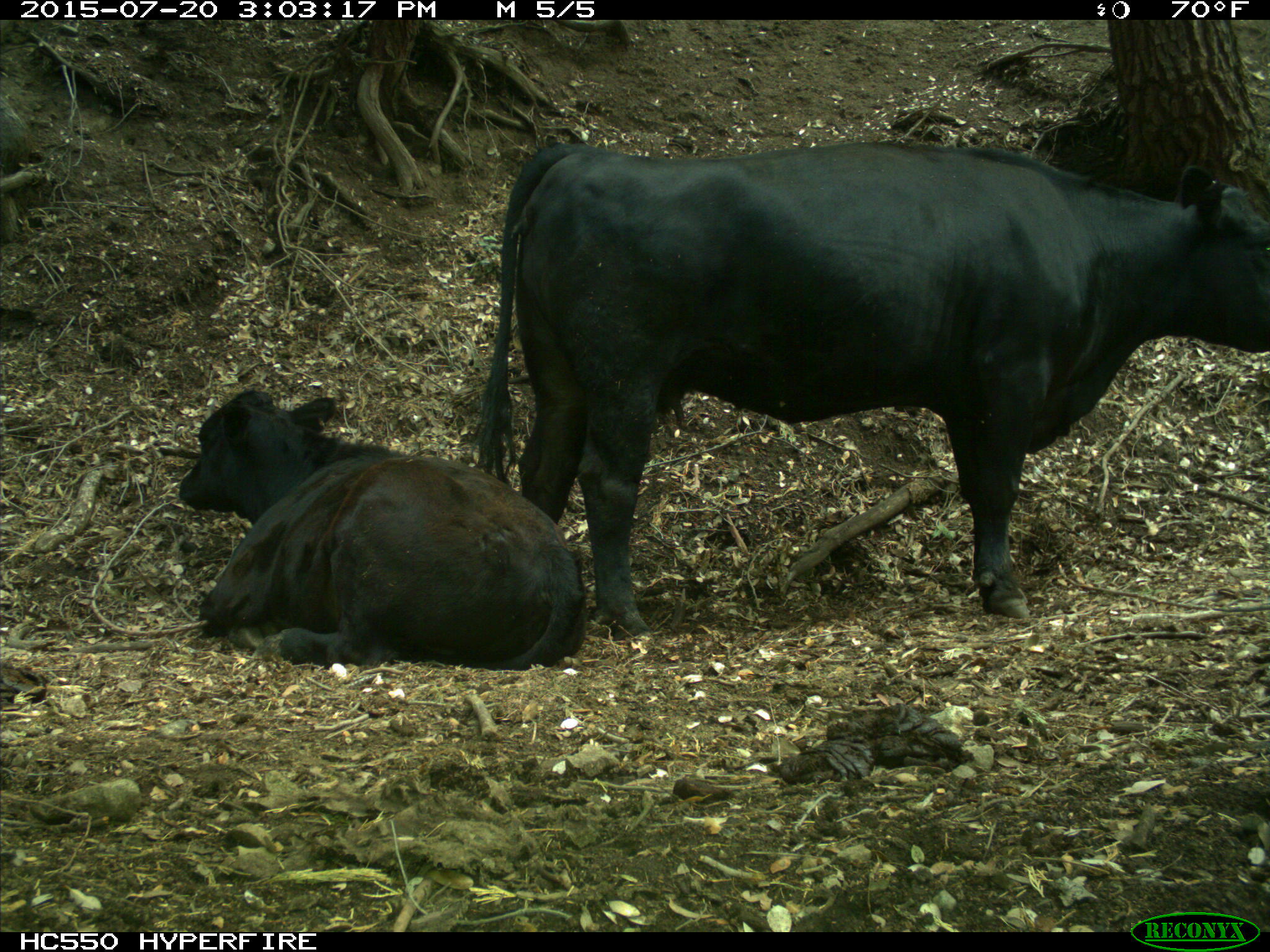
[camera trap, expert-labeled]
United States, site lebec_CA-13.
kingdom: Animalia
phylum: Chordata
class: Mammalia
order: Artiodactyla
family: Bovidae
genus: Bos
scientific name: Bos taurus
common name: domestic cow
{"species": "Bos taurus (domestic cow)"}